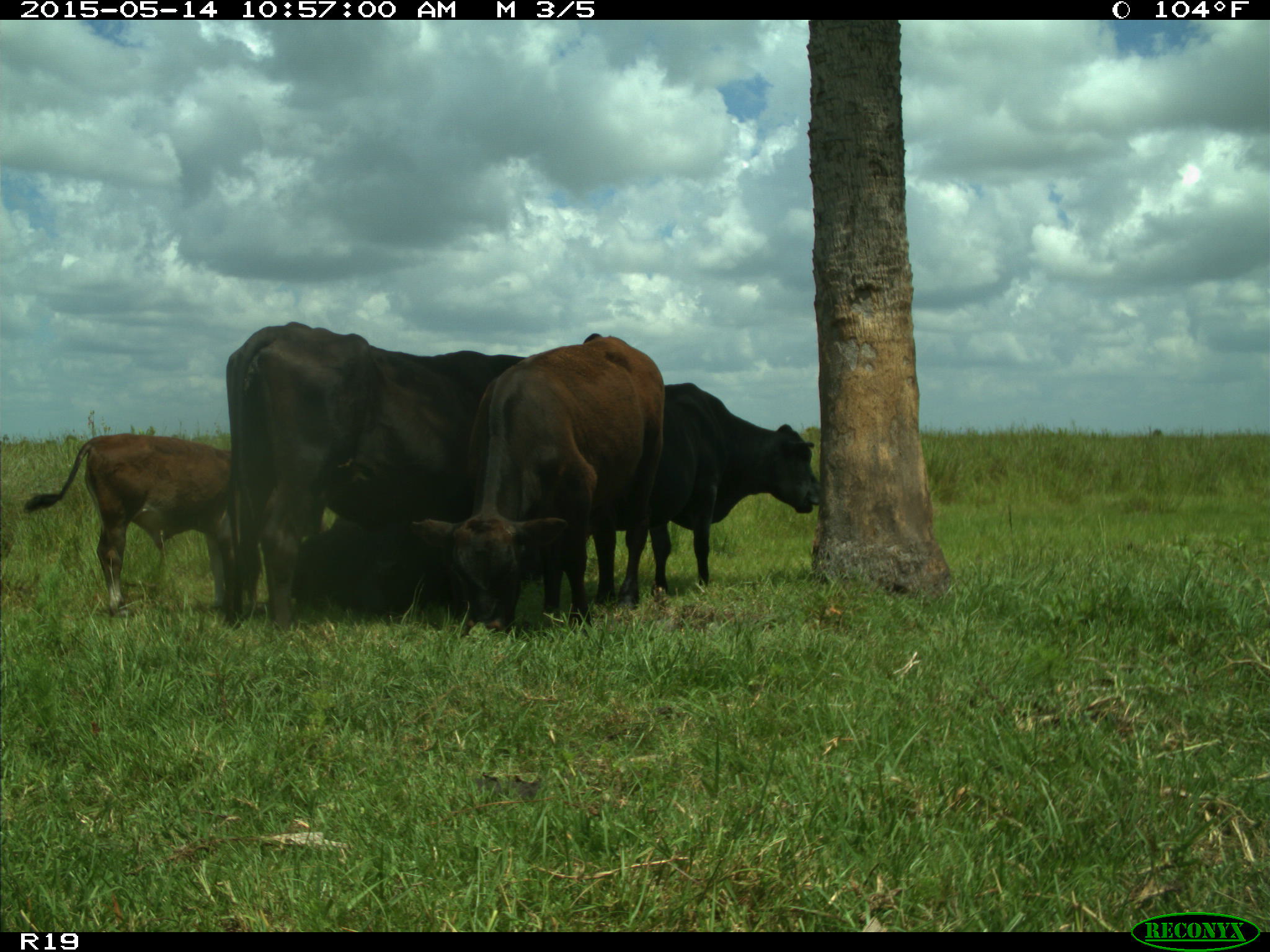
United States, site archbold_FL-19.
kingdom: Animalia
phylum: Chordata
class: Mammalia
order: Artiodactyla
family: Bovidae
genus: Bos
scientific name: Bos taurus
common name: domestic cow